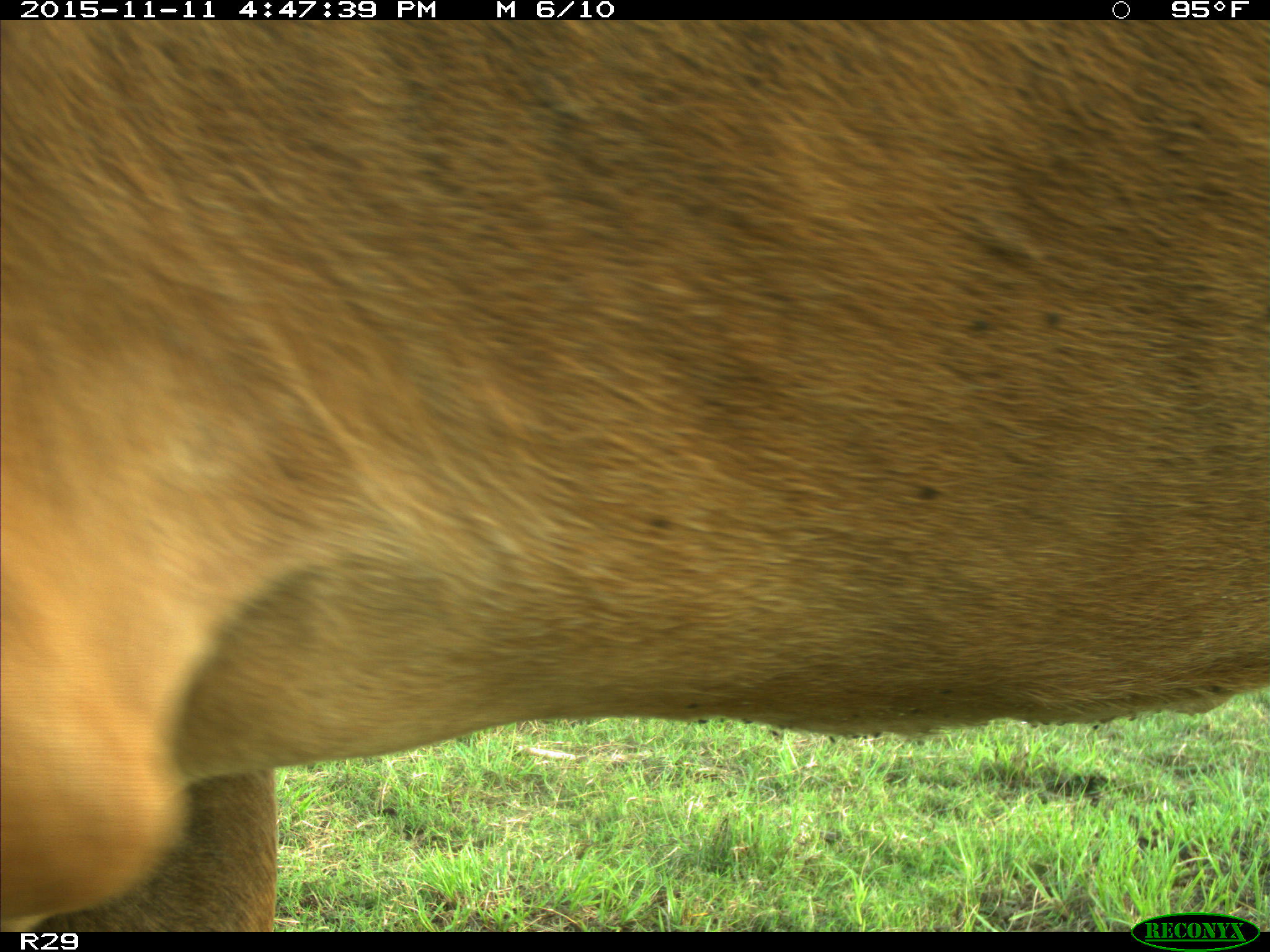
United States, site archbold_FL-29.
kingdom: Animalia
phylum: Chordata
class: Mammalia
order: Artiodactyla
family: Bovidae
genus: Bos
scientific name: Bos taurus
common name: domestic cow